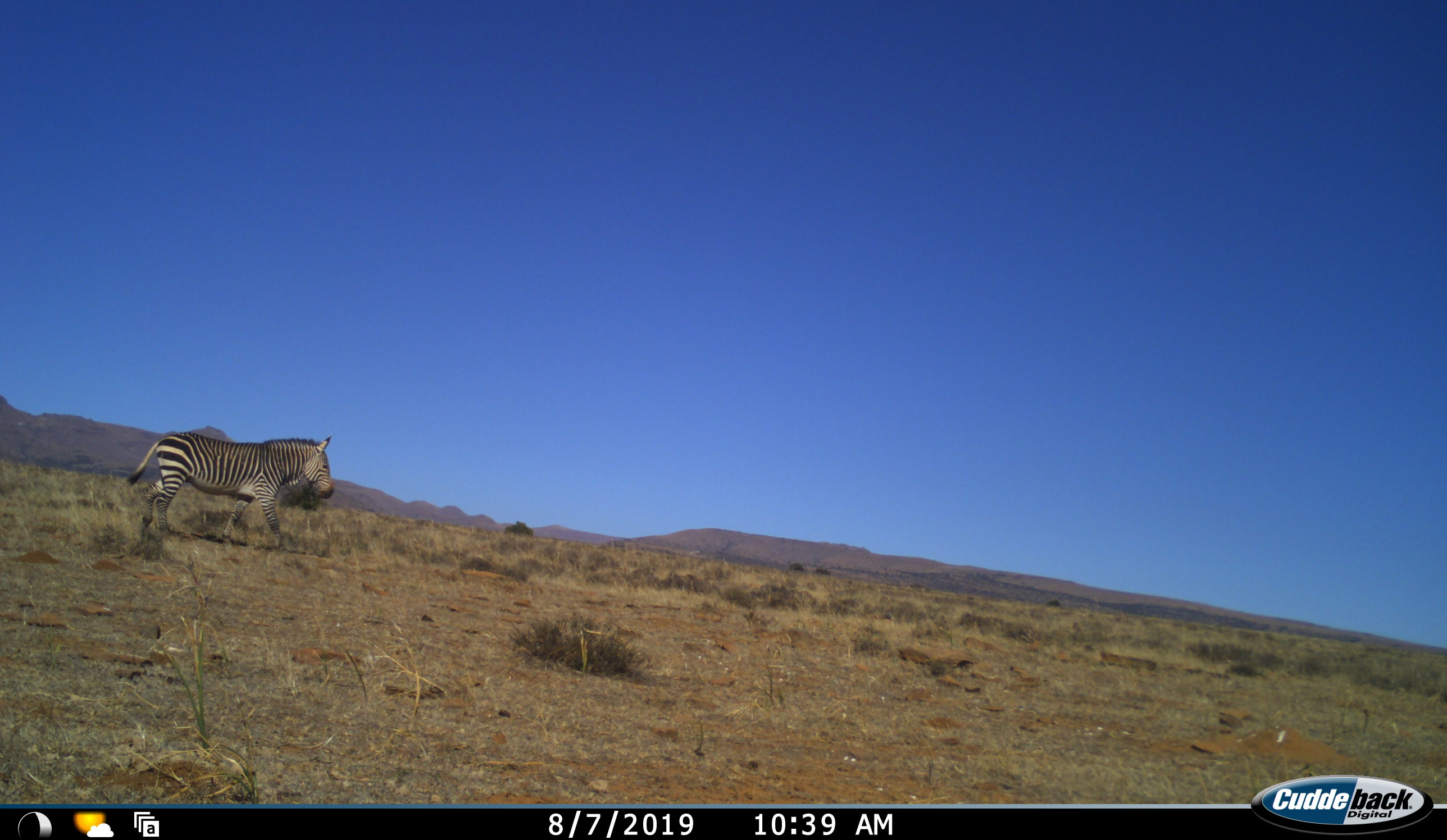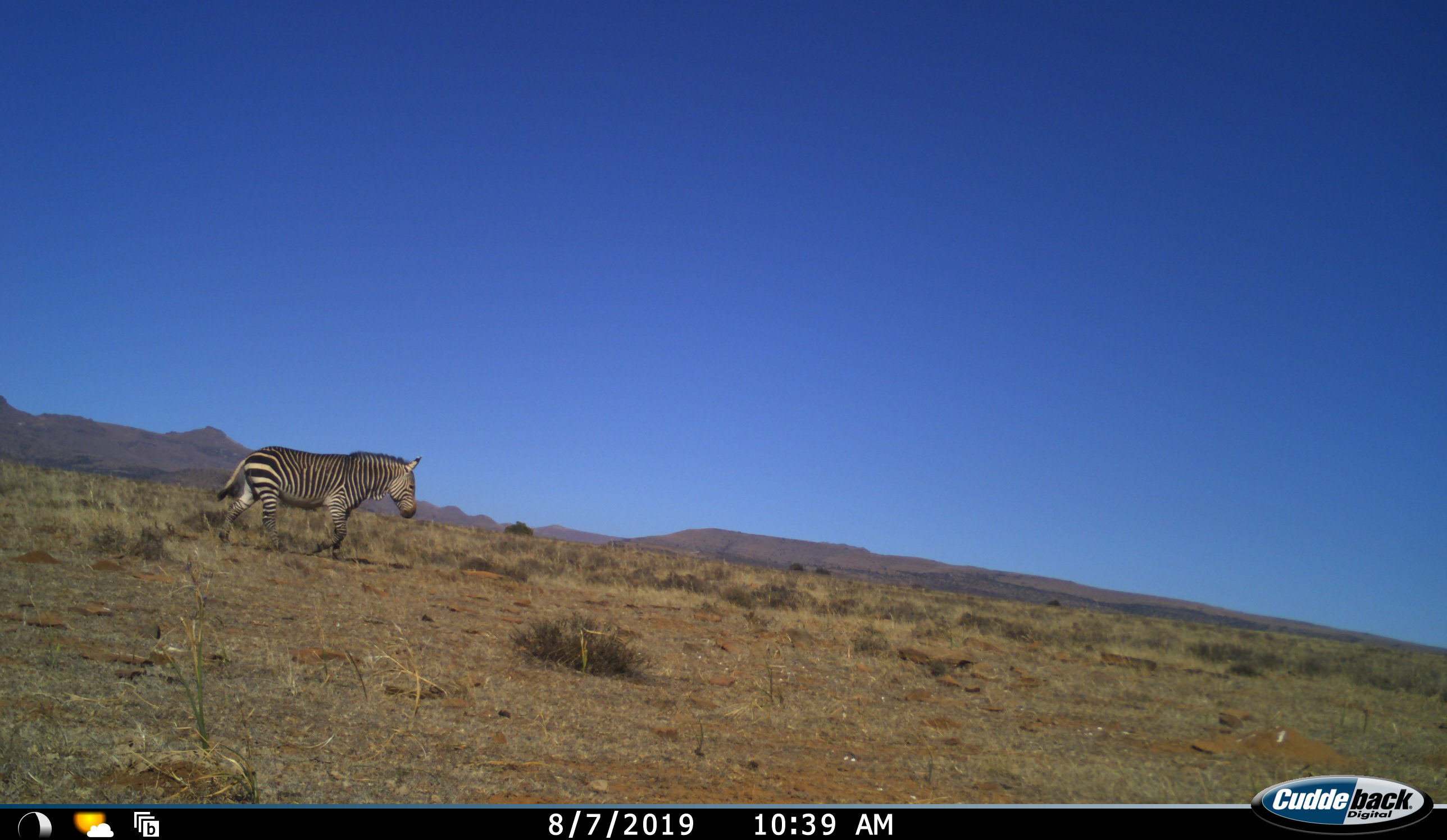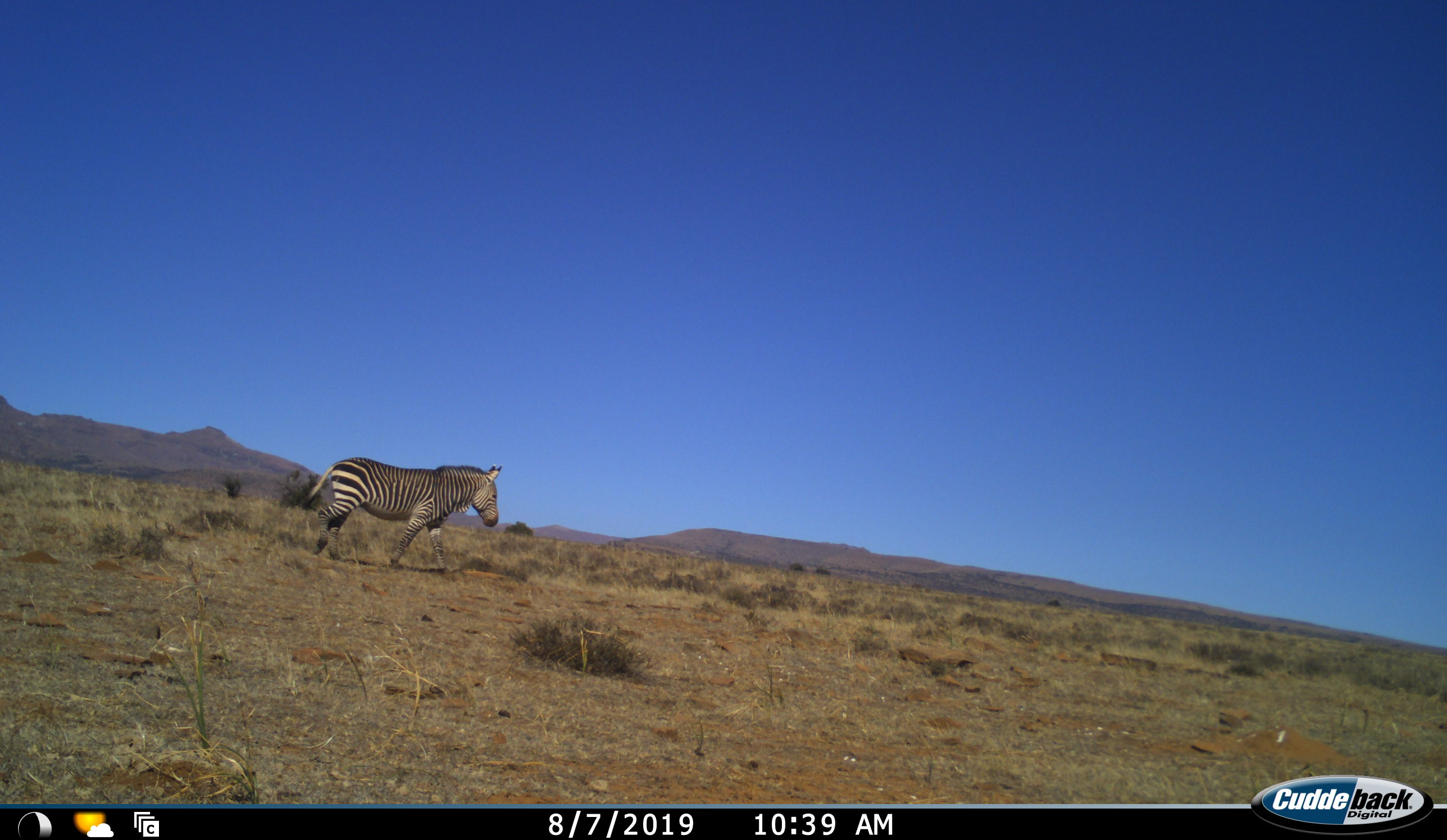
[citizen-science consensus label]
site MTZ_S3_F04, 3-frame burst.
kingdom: Animalia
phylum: Chordata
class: Mammalia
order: Perissodactyla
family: Equidae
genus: Equus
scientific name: Equus zebra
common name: mountain zebra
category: zebramountain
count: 1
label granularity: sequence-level